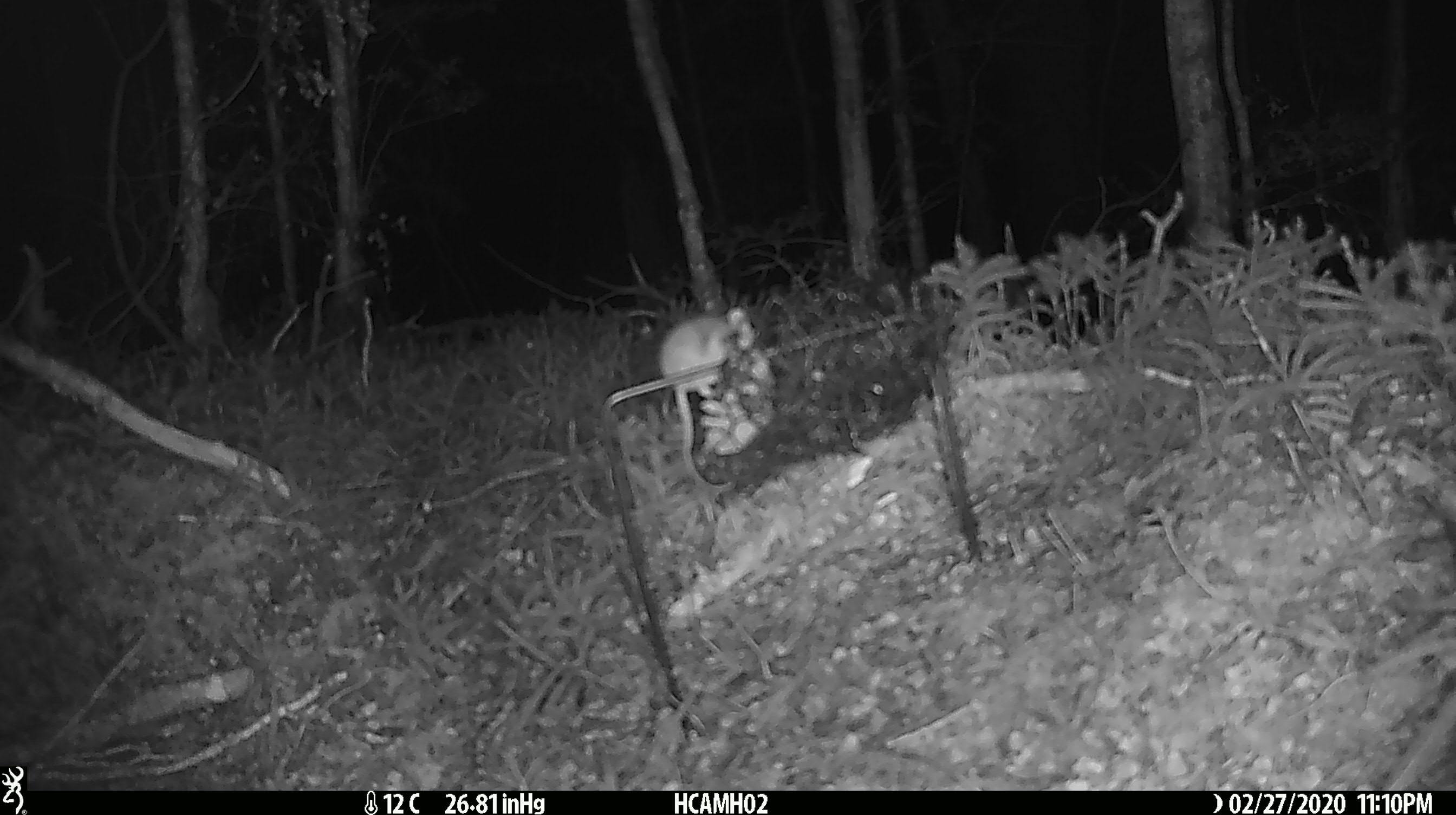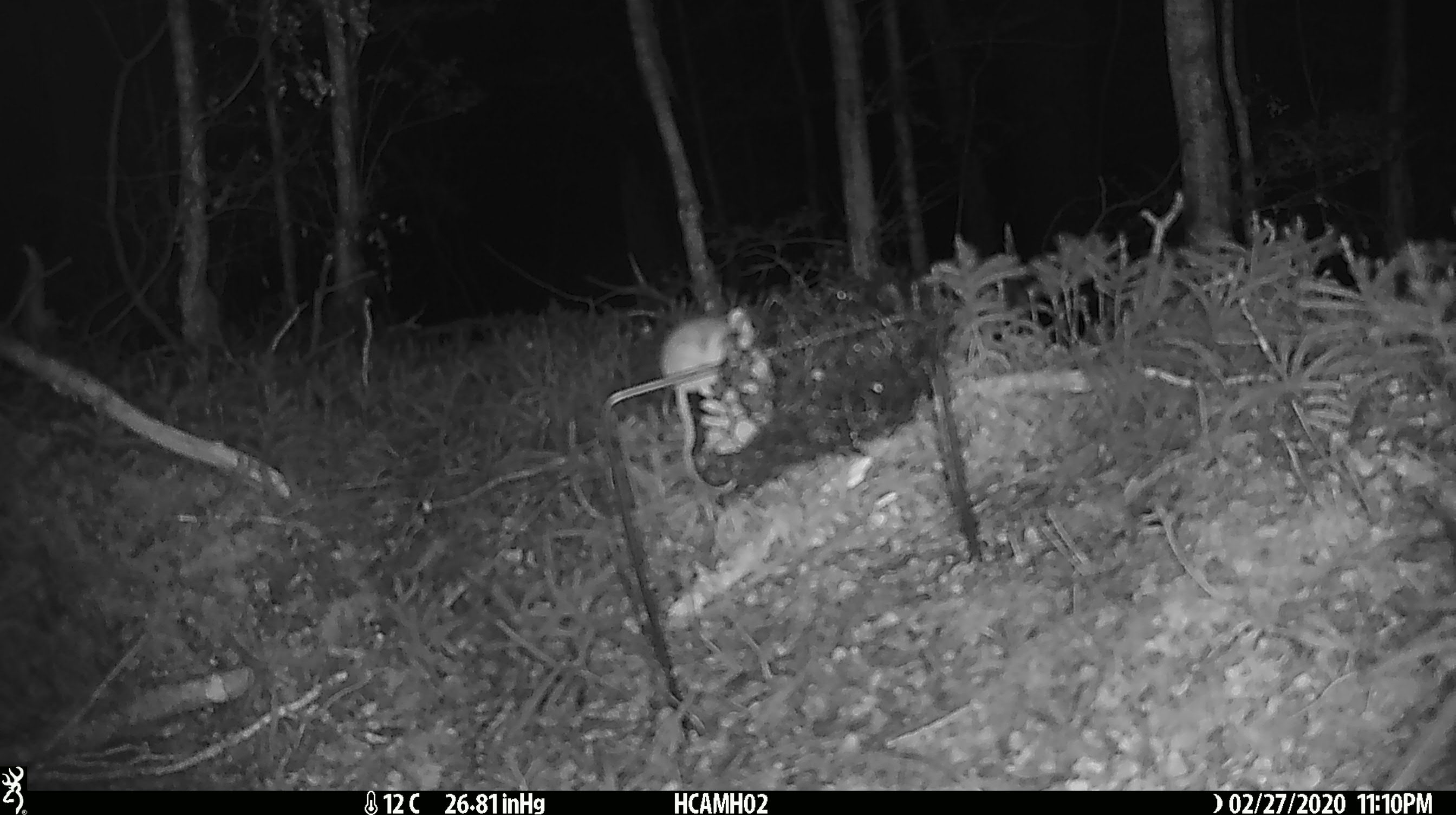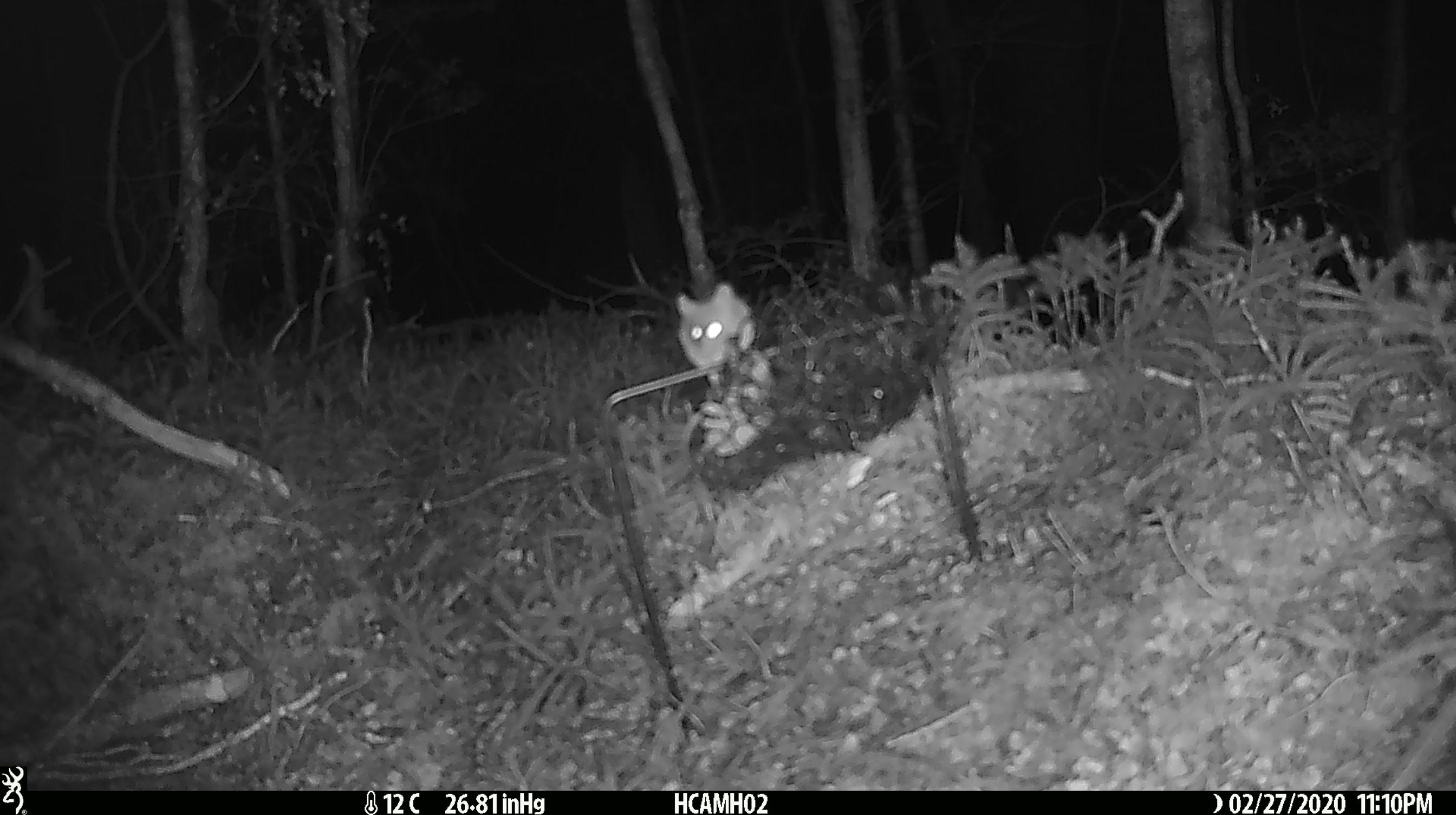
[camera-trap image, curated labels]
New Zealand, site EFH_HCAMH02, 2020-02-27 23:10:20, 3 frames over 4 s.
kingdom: Animalia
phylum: Chordata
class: Mammalia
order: Rodentia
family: Muridae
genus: Mus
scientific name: Mus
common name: mouse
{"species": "mouse (Mus)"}